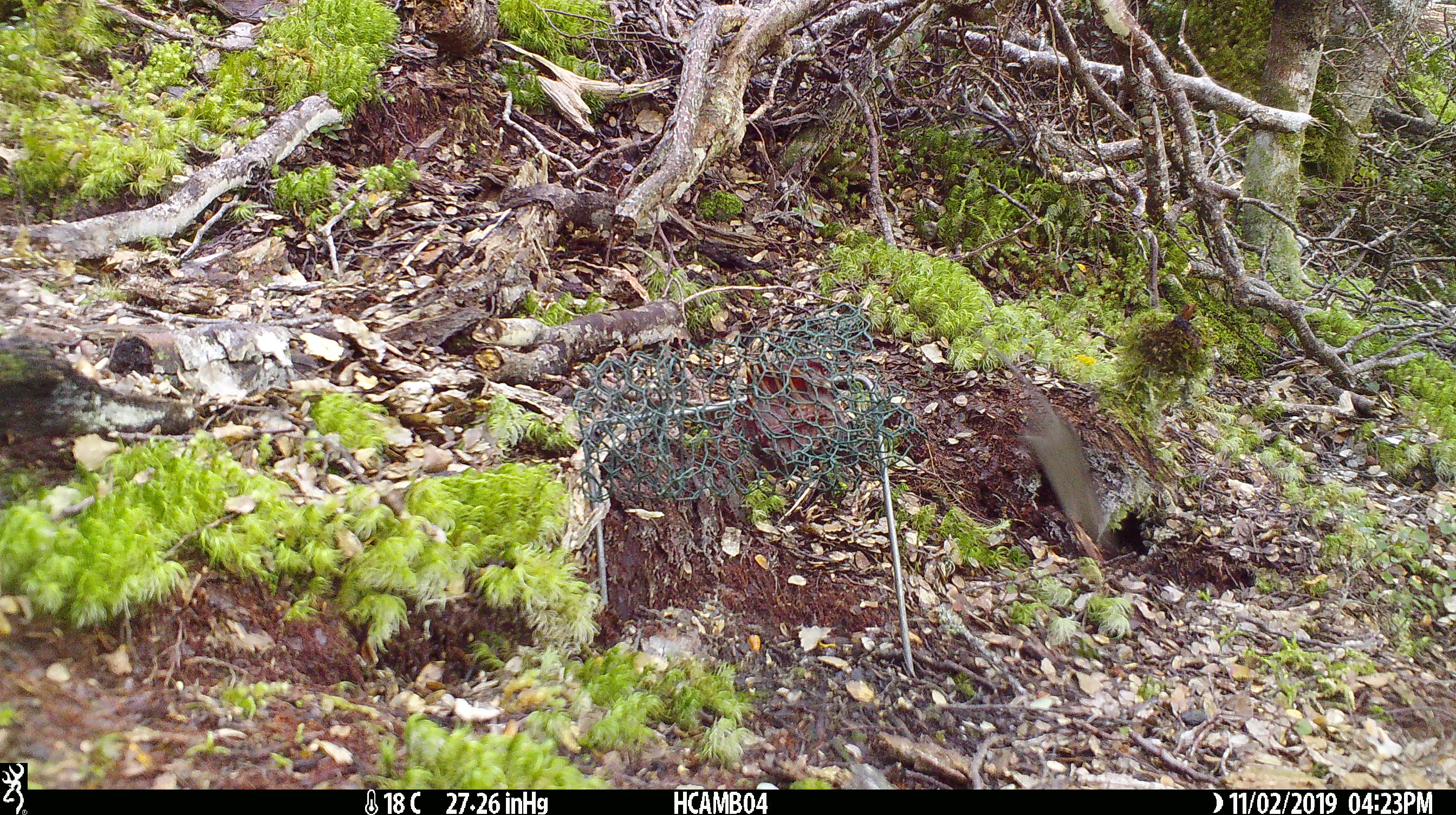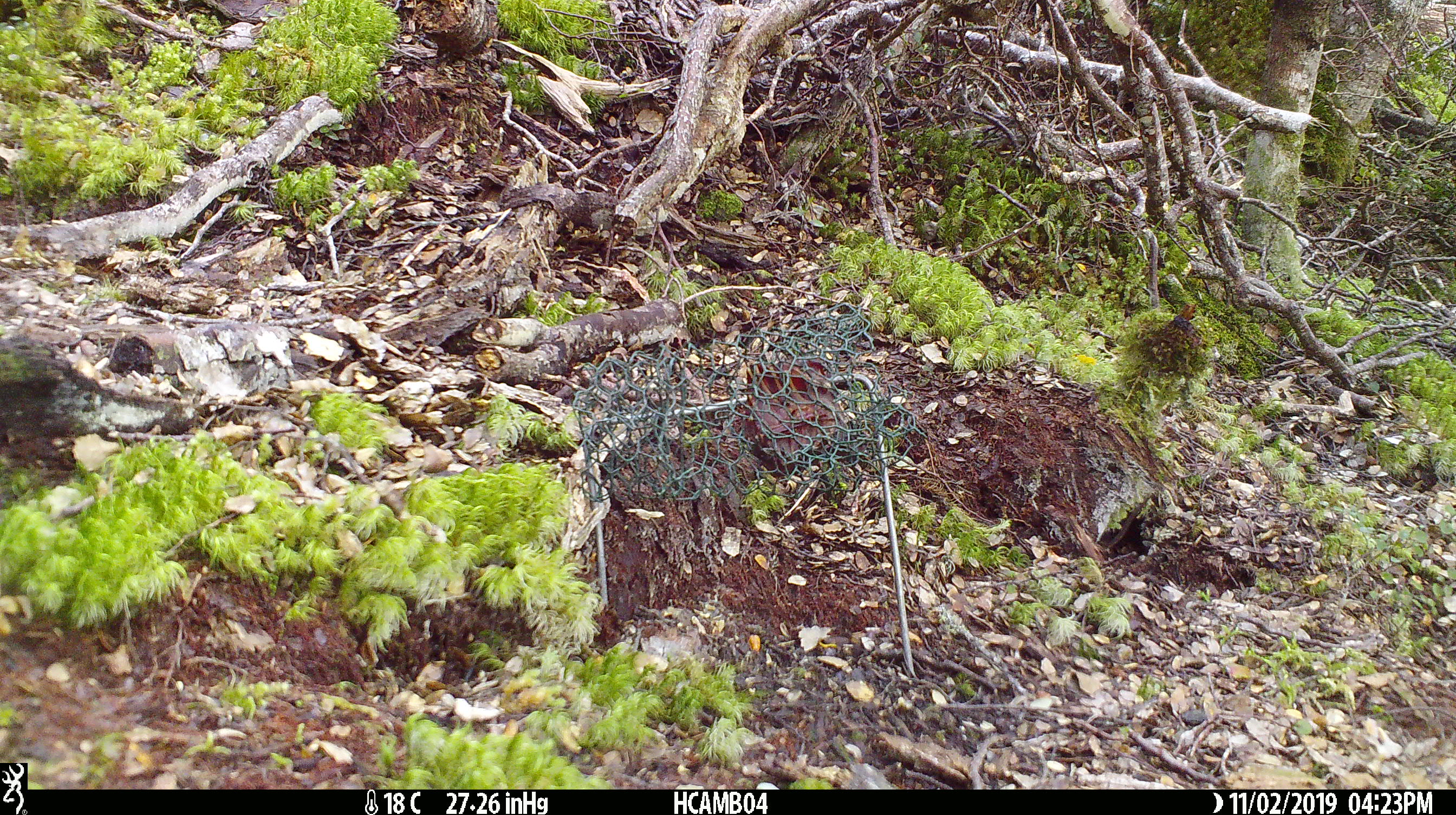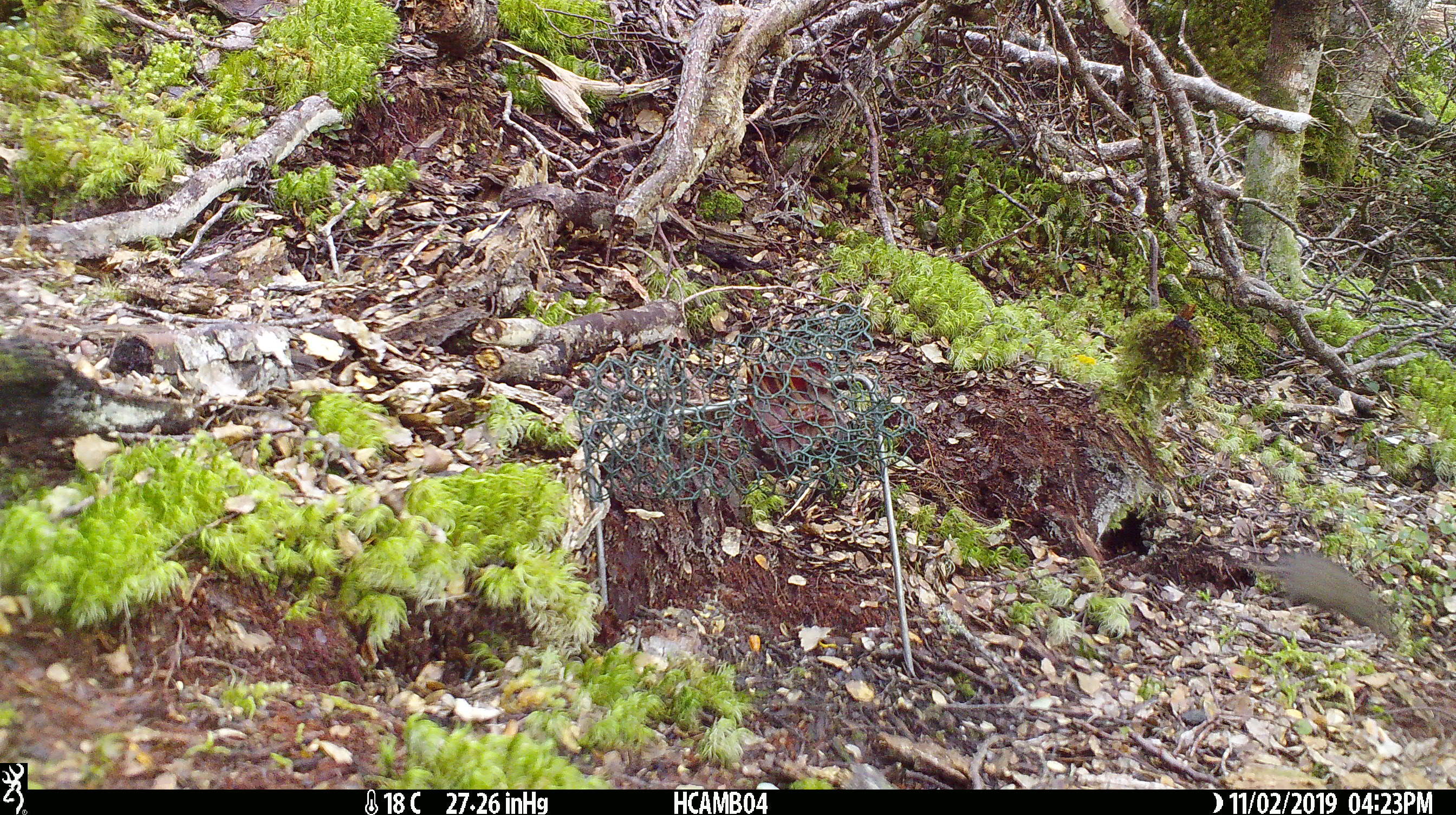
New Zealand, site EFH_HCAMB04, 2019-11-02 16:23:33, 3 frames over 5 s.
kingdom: Animalia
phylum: Chordata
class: Mammalia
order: Rodentia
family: Muridae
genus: Mus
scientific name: Mus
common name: mouse